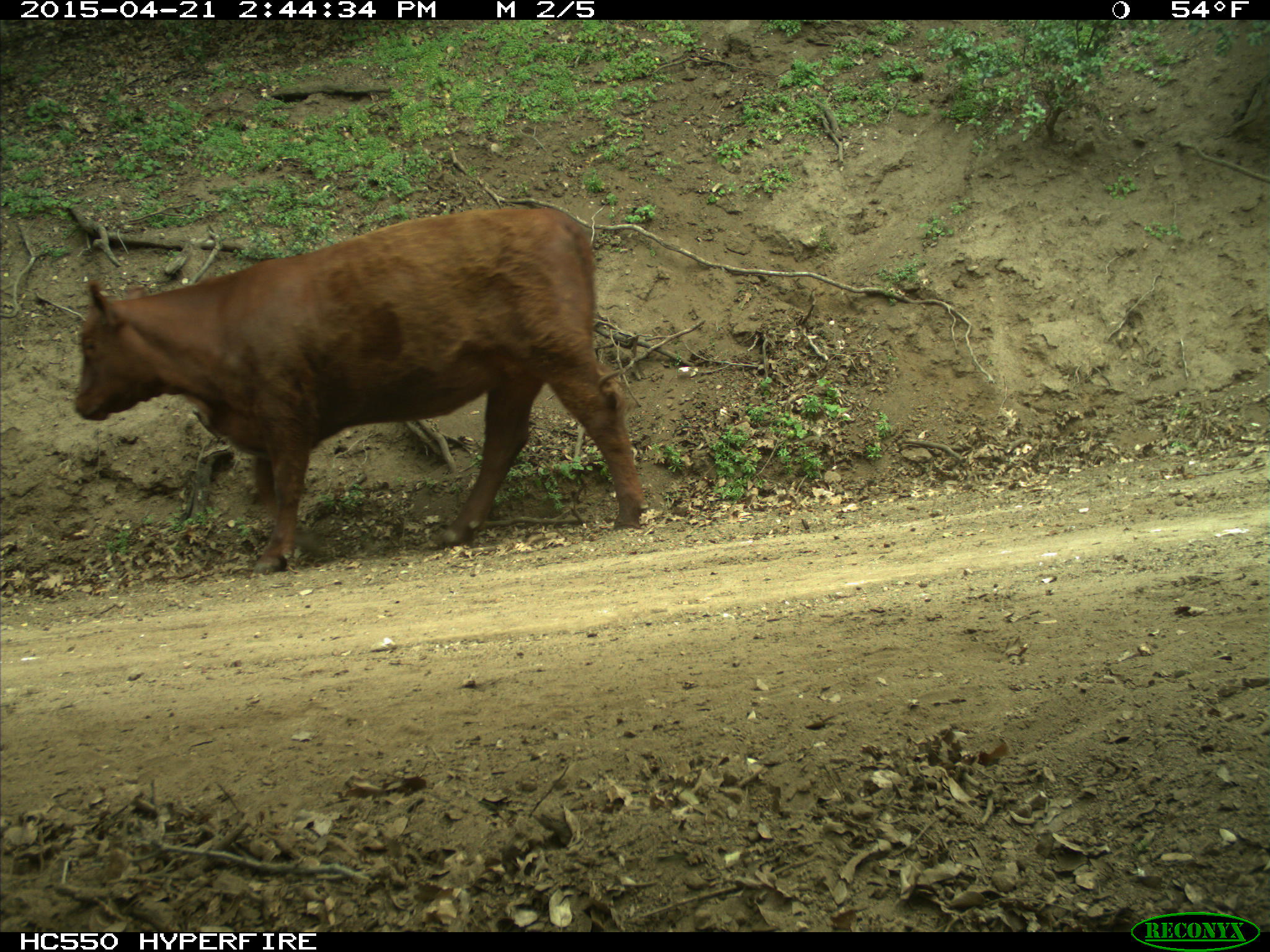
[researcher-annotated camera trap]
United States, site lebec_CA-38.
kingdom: Animalia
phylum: Chordata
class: Mammalia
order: Artiodactyla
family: Bovidae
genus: Bos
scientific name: Bos taurus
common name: domestic cow